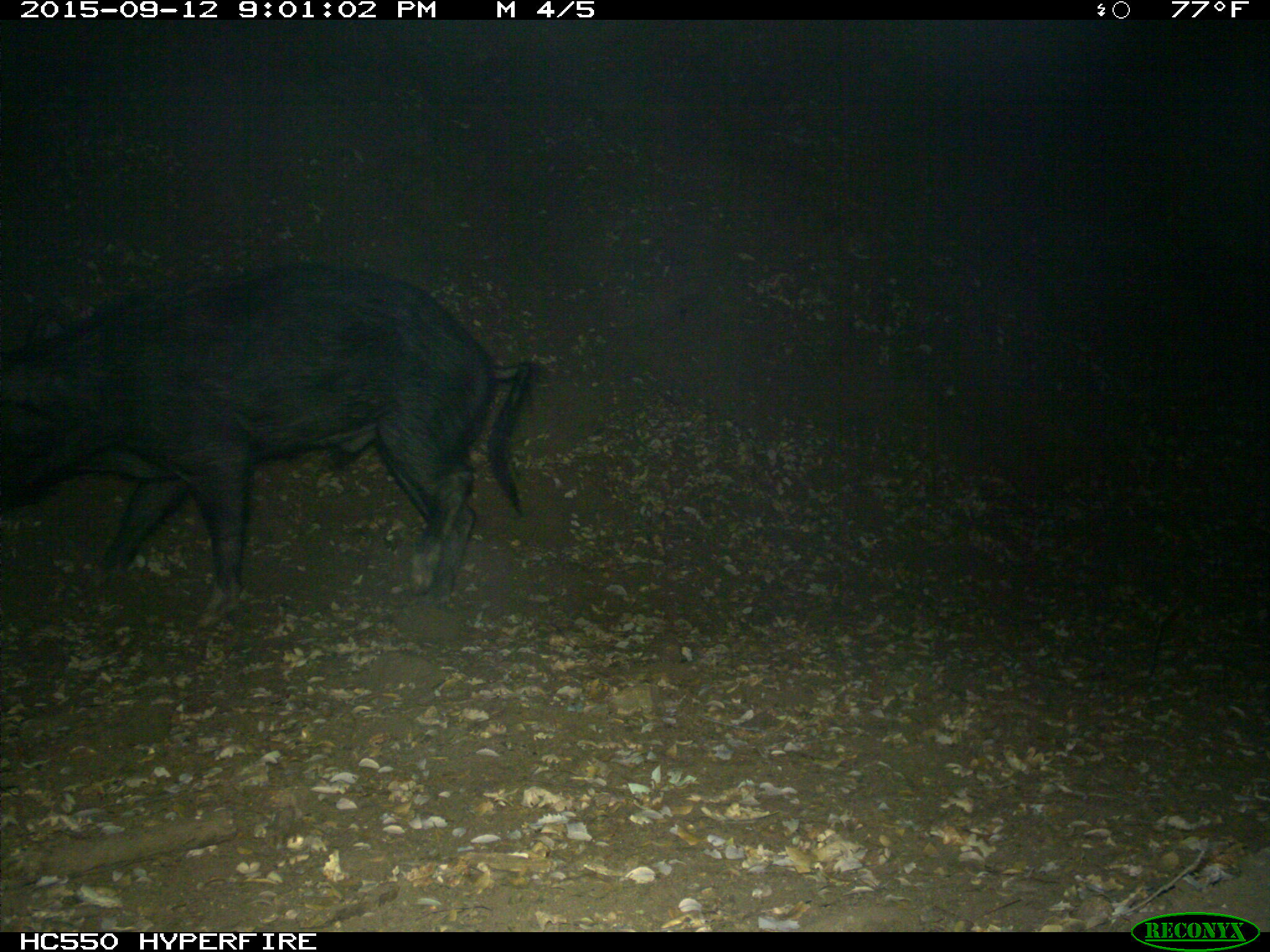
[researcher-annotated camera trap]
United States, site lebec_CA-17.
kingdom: Animalia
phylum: Chordata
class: Mammalia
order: Artiodactyla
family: Suidae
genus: Sus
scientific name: Sus scrofa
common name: wild boar